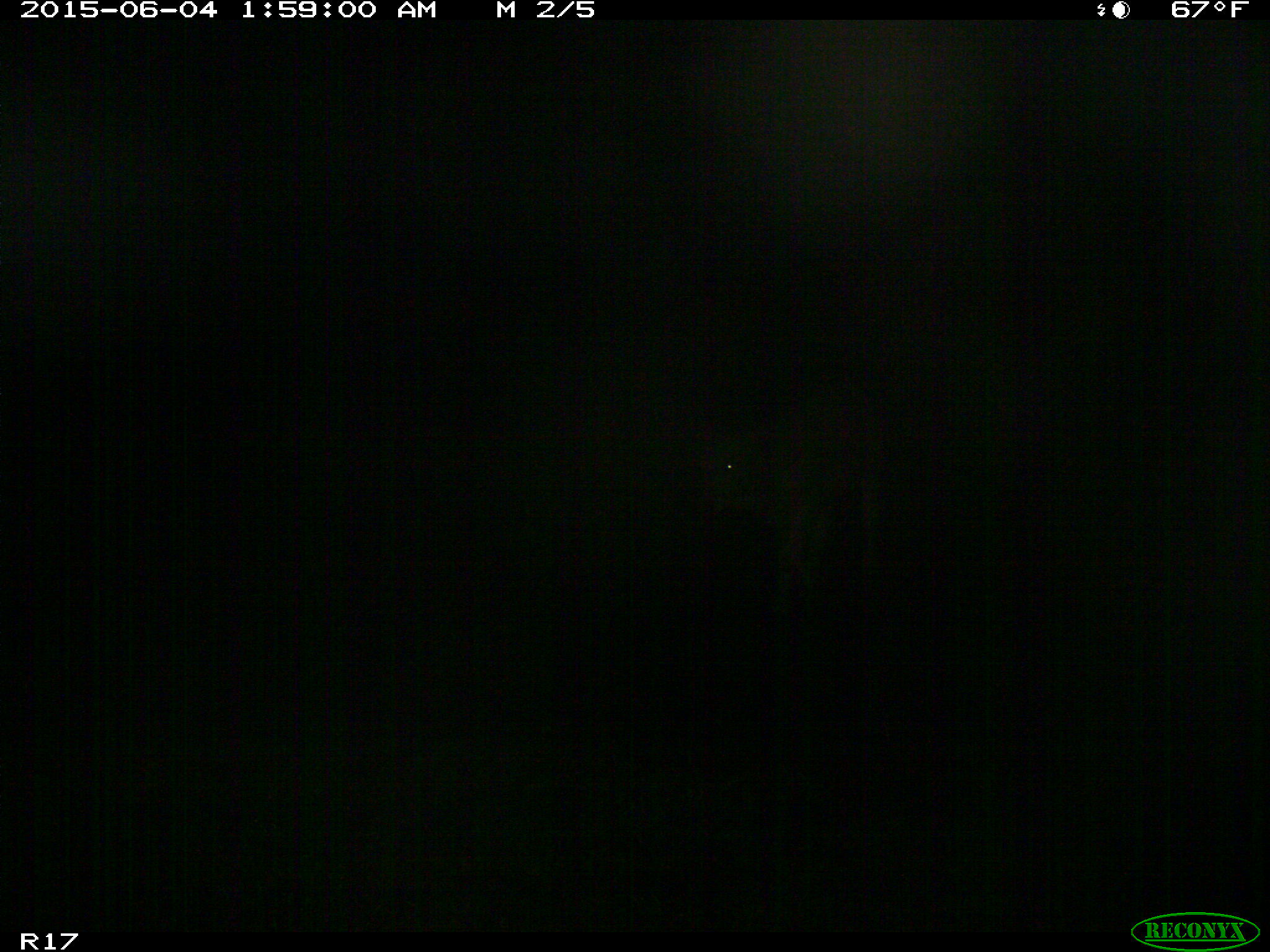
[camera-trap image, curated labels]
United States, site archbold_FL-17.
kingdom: Animalia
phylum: Chordata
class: Mammalia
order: Artiodactyla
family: Bovidae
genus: Bos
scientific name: Bos taurus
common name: domestic cow